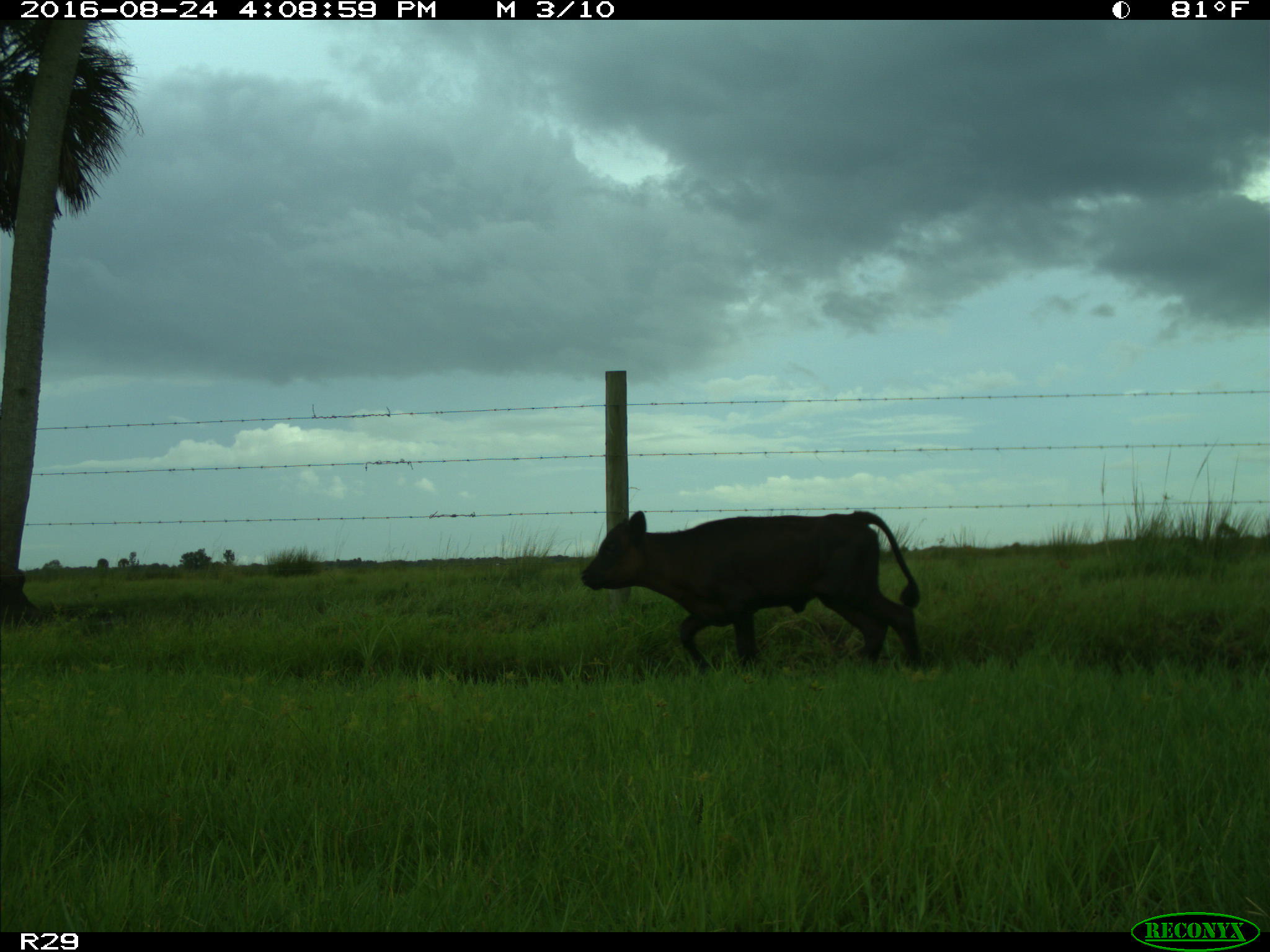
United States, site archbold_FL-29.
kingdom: Animalia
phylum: Chordata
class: Mammalia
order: Artiodactyla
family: Bovidae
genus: Bos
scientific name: Bos taurus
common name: domestic cow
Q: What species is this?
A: Bos taurus (domestic cow).